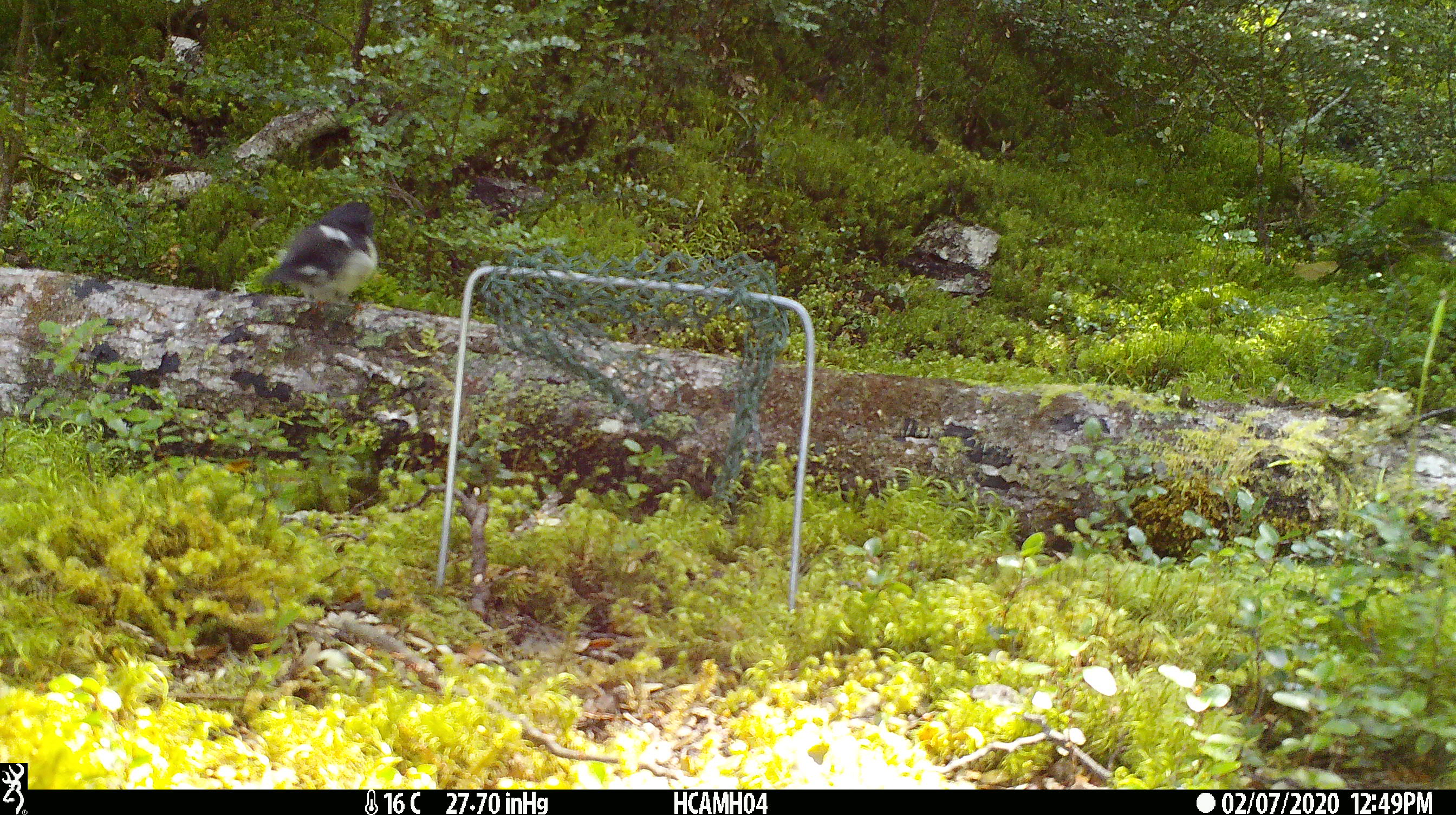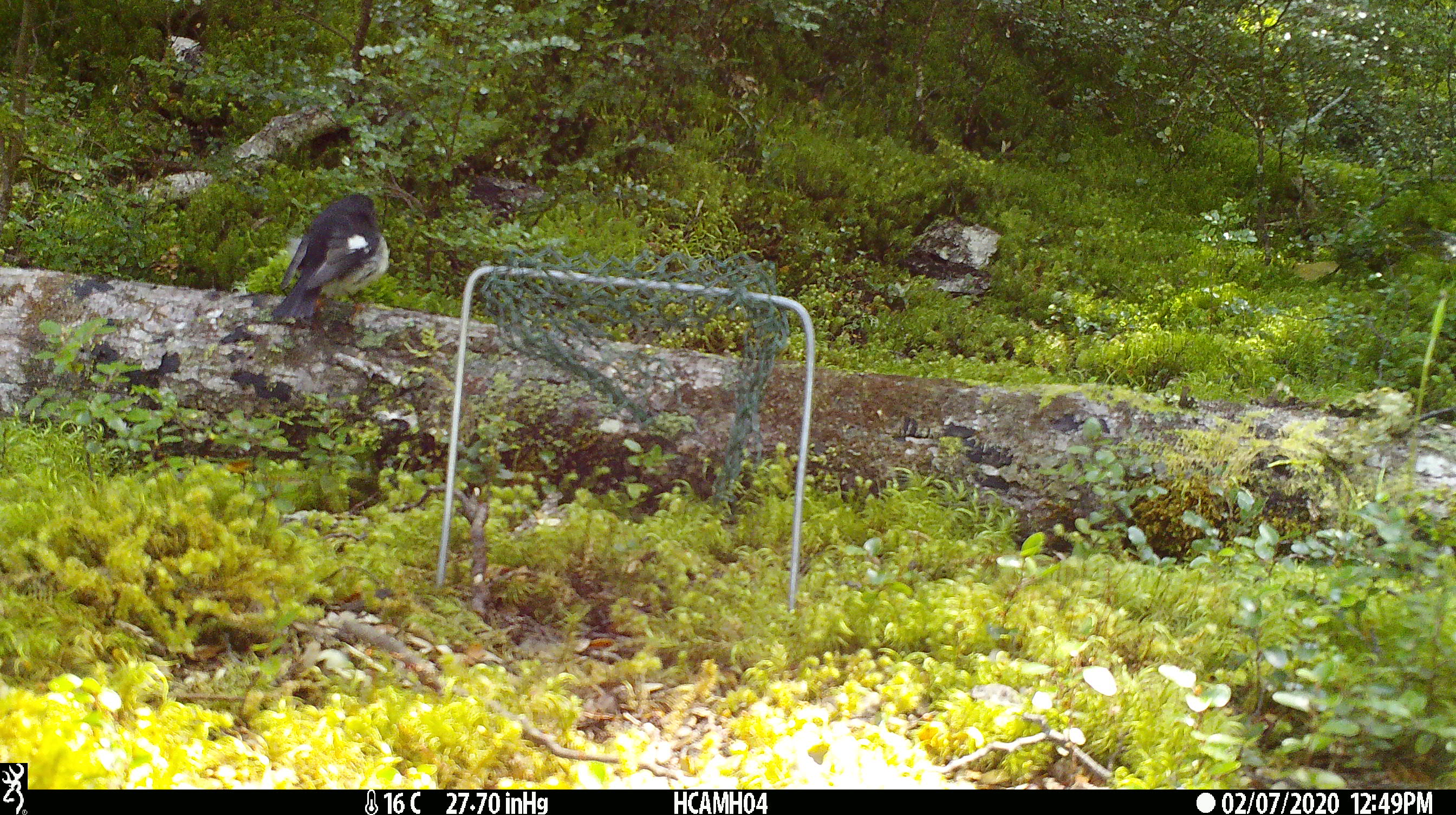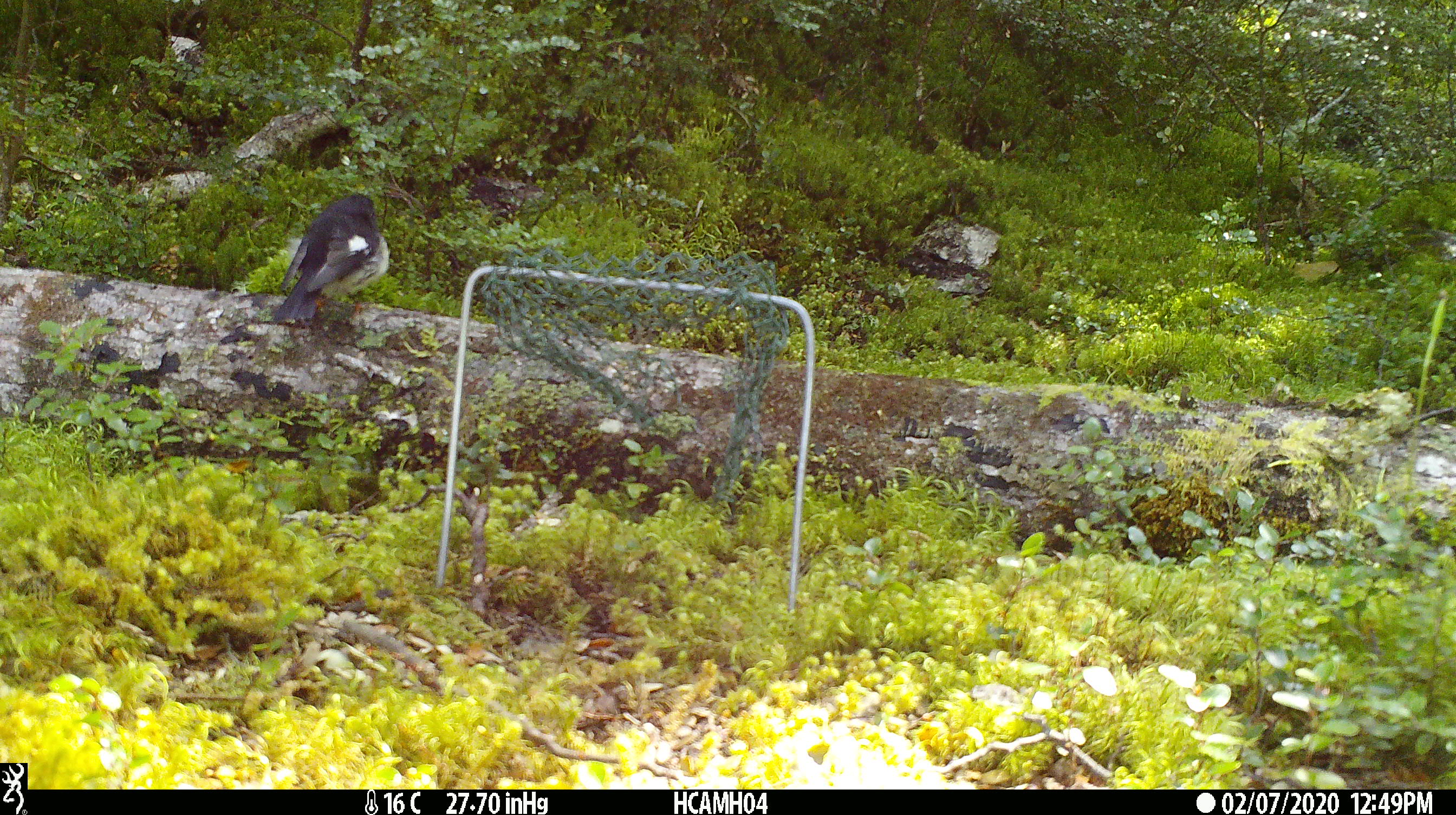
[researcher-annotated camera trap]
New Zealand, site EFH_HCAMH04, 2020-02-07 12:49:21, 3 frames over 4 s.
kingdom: Animalia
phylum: Chordata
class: Aves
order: Passeriformes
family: Petroicidae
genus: Petroica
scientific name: Petroica macrocephala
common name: tomtit